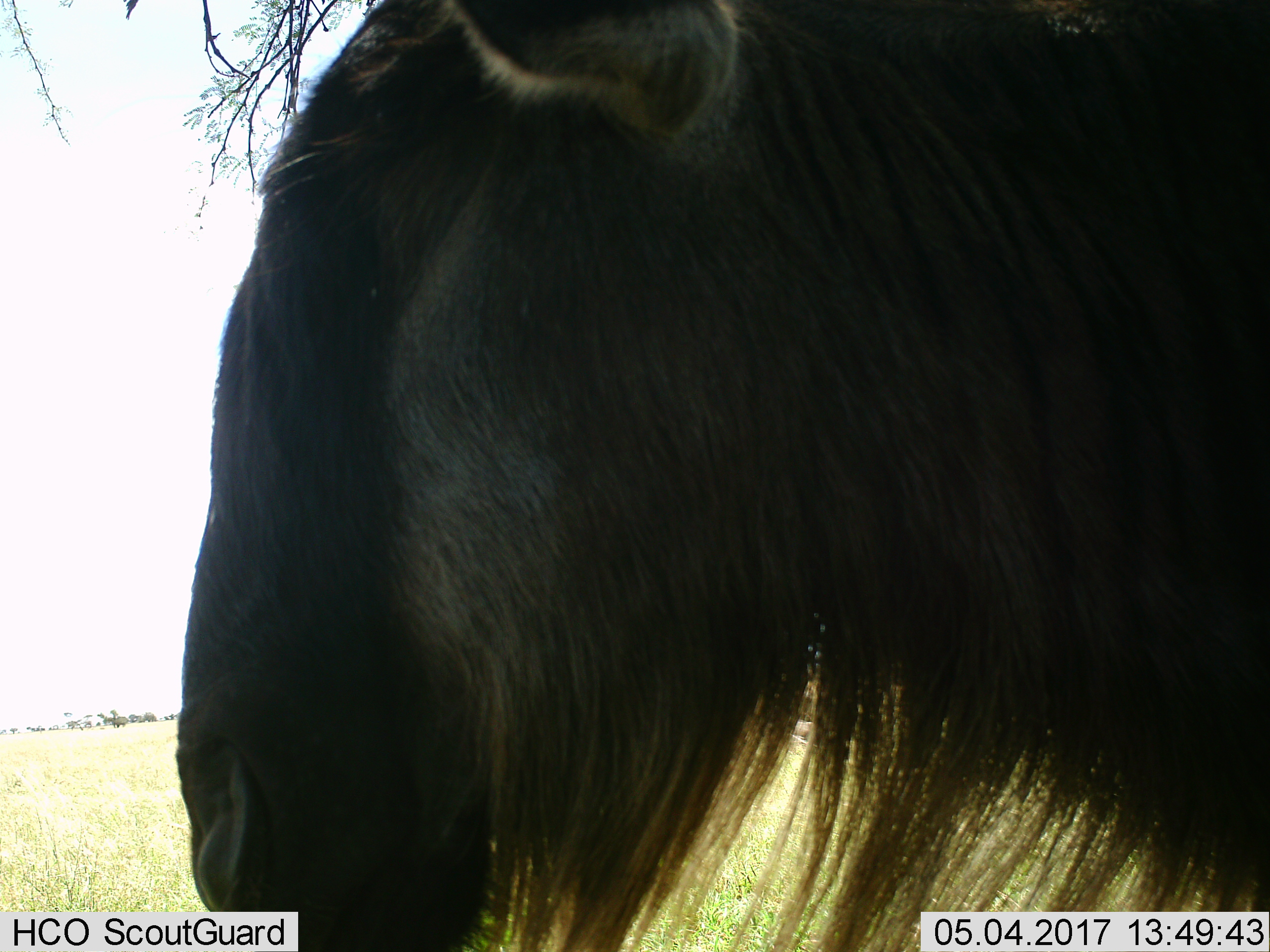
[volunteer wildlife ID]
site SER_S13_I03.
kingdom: Animalia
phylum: Chordata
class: Mammalia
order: Artiodactyla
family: Bovidae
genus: Connochaetes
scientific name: Connochaetes taurinus taurinus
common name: blue wildebeest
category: wildebeestblue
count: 1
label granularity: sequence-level